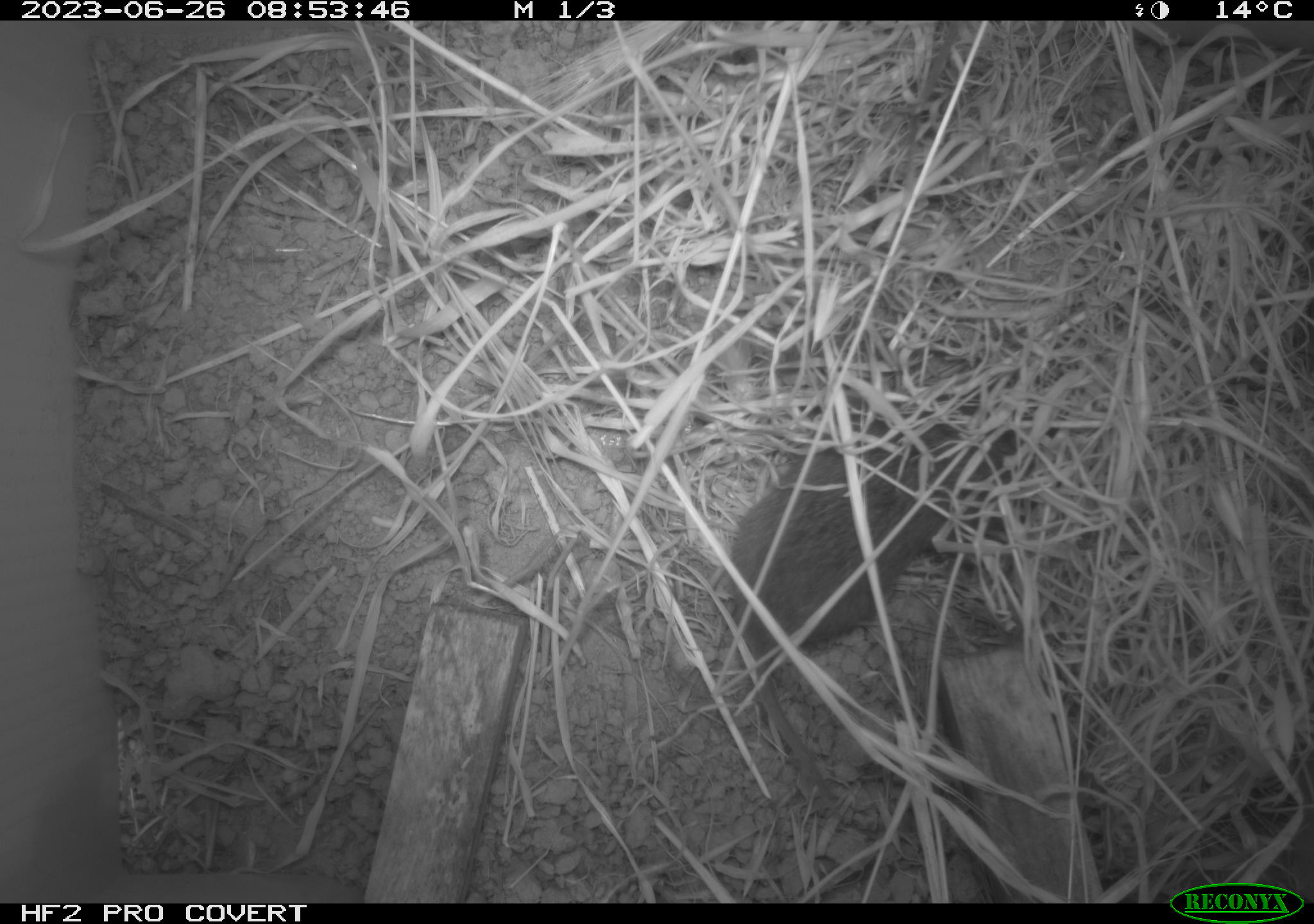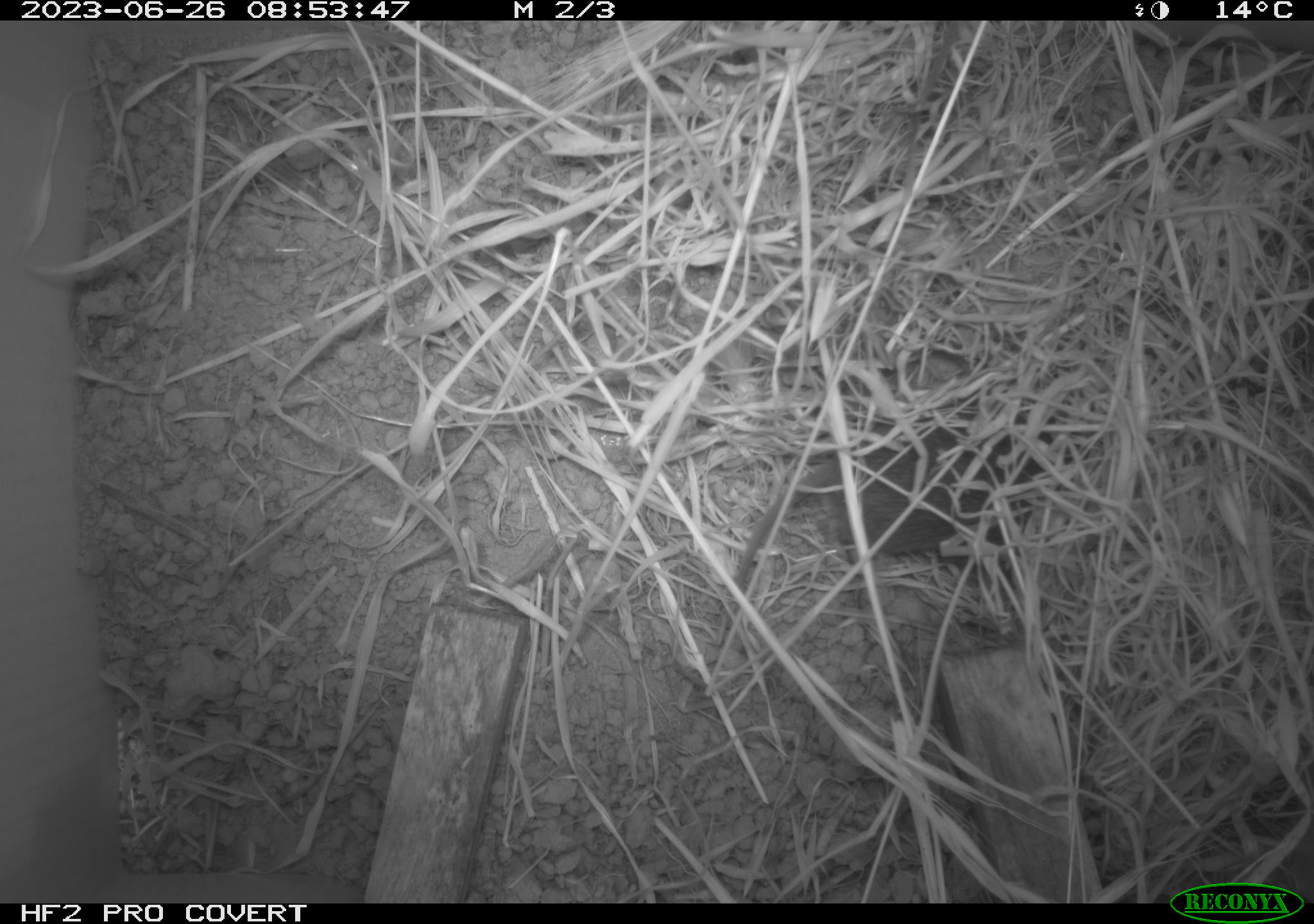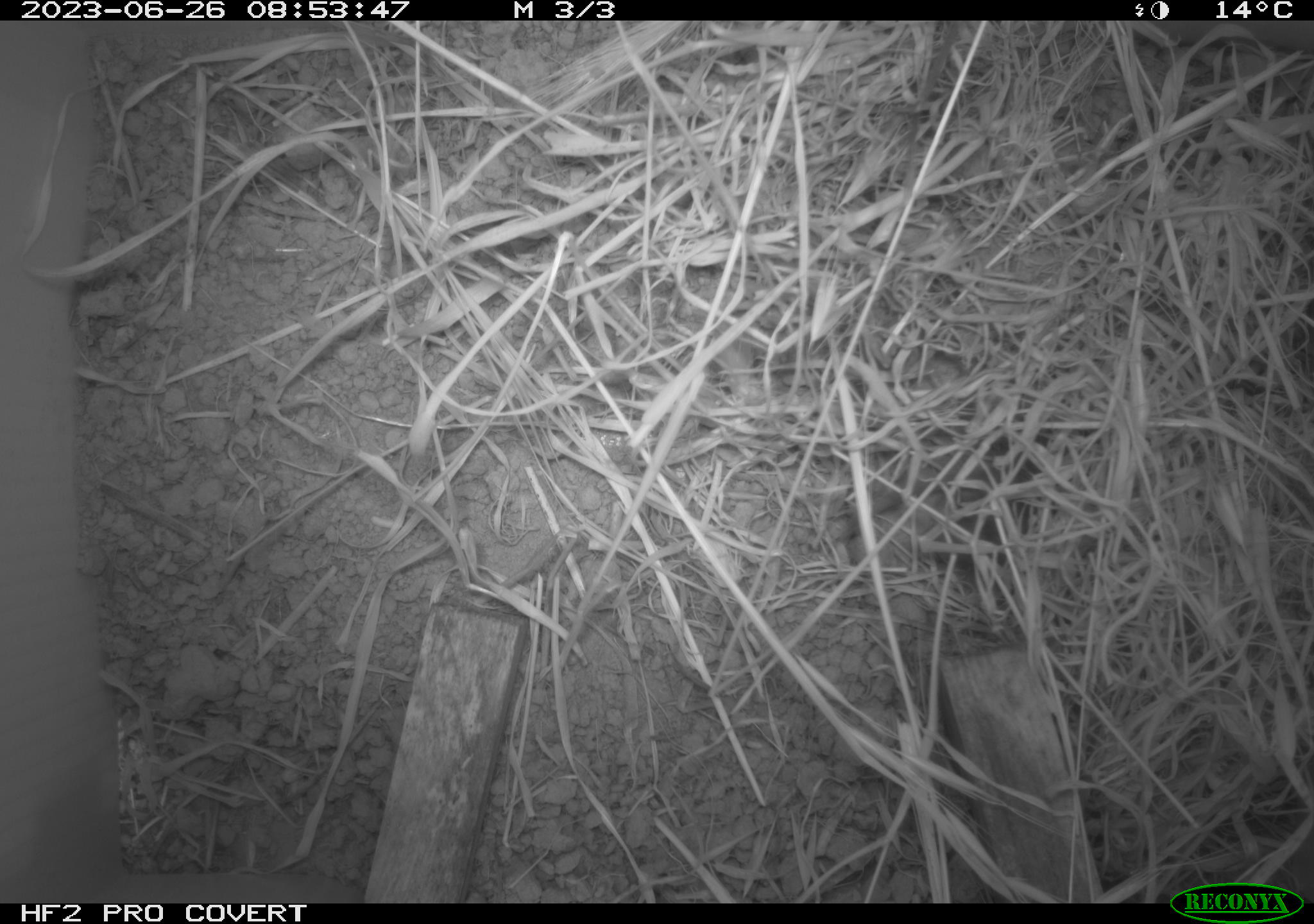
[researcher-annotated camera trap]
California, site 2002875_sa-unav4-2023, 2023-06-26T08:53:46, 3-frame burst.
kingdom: Animalia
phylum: Chordata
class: Mammalia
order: Rodentia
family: Cricetidae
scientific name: Arvicolinae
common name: voles, lemmings, and muskrats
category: arvicolinae subfamily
Arvicolinae subfamily (voles, lemmings, and muskrats) (Arvicolinae).